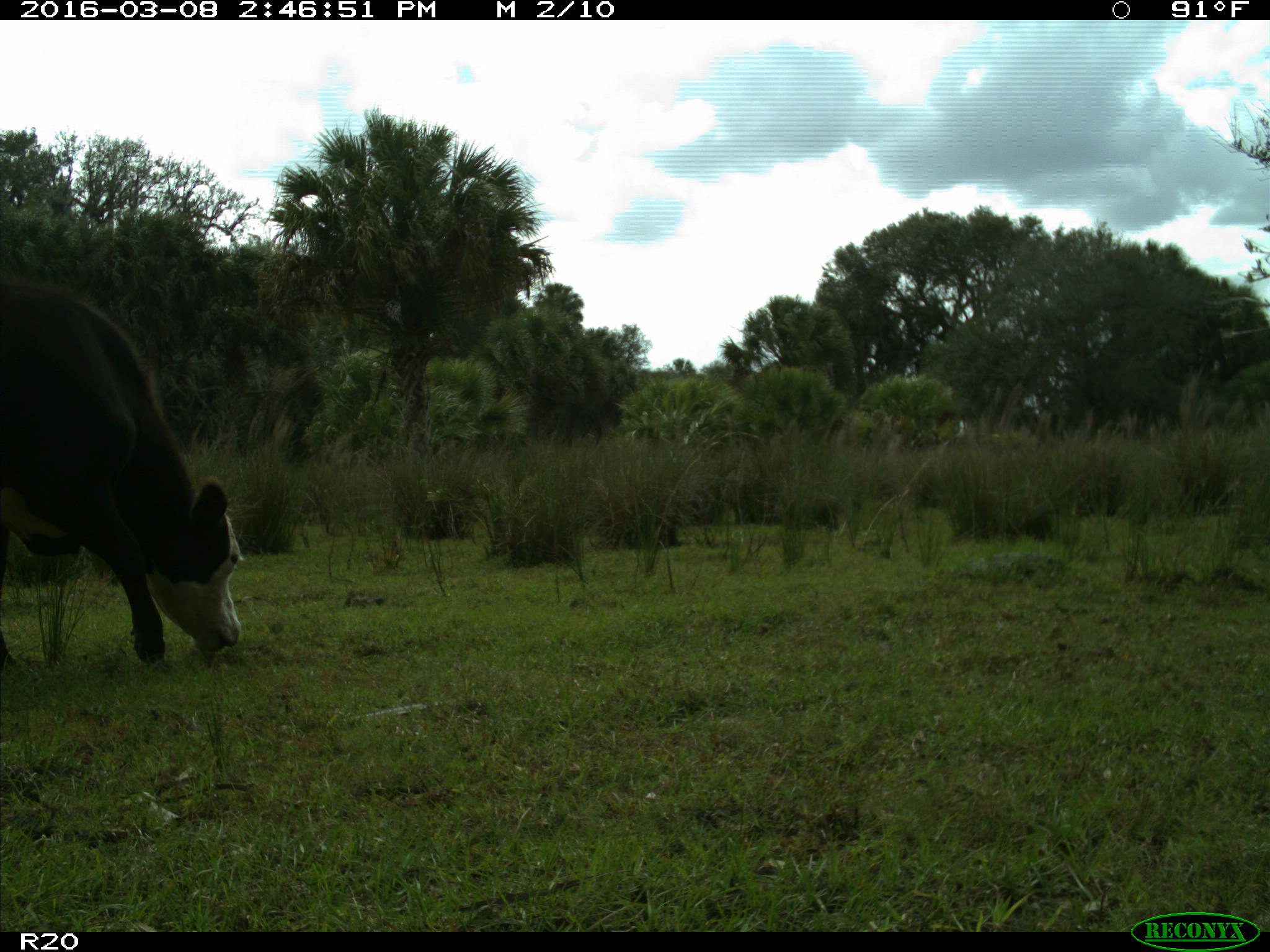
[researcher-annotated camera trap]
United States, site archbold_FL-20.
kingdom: Animalia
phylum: Chordata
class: Mammalia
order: Artiodactyla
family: Bovidae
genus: Bos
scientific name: Bos taurus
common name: domestic cow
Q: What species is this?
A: Bos taurus (domestic cow).